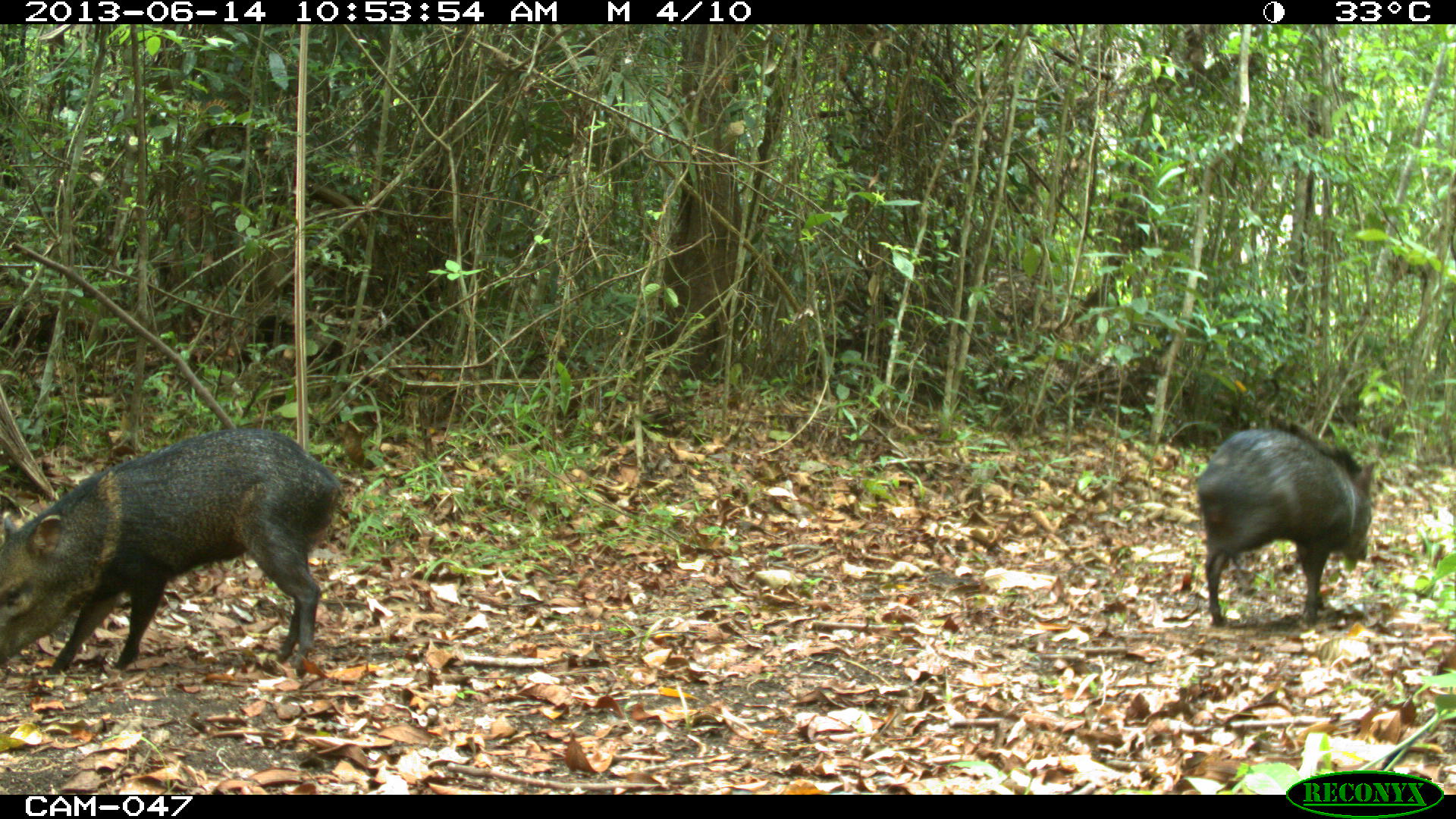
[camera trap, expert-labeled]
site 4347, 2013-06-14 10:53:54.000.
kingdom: Animalia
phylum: Chordata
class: Mammalia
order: Artiodactyla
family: Tayassuidae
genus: Pecari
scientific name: Pecari tajacu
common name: collared peccary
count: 2